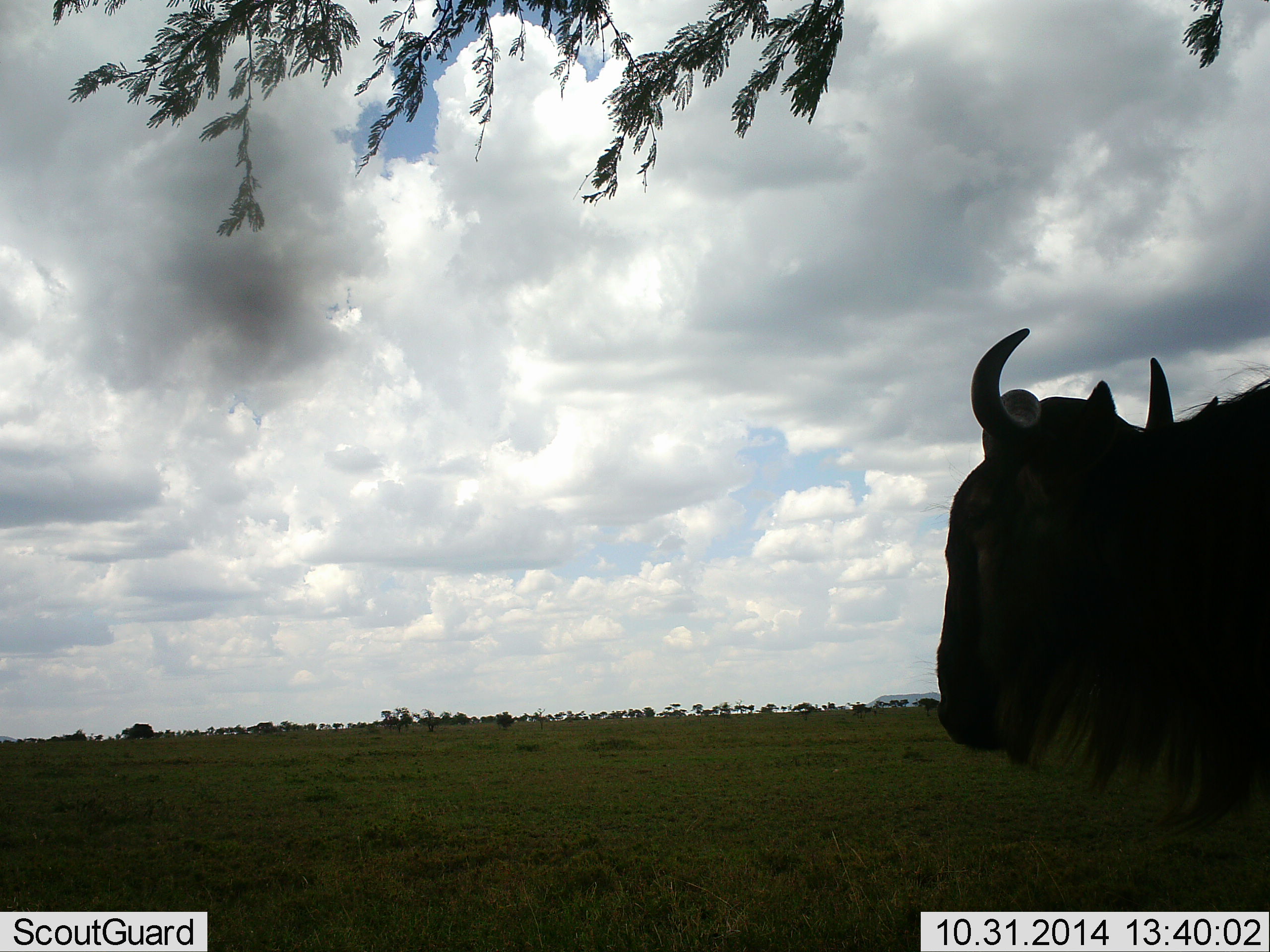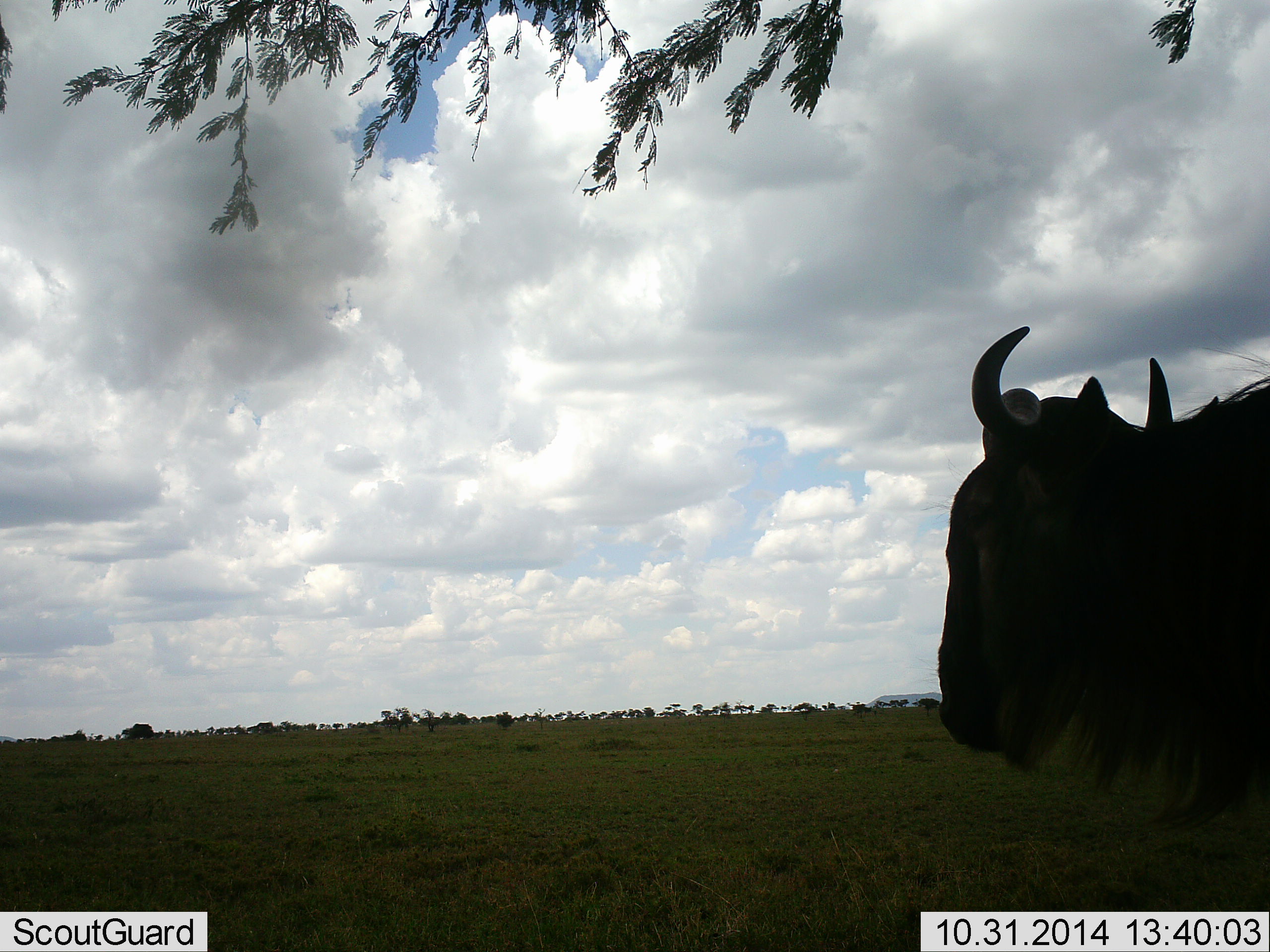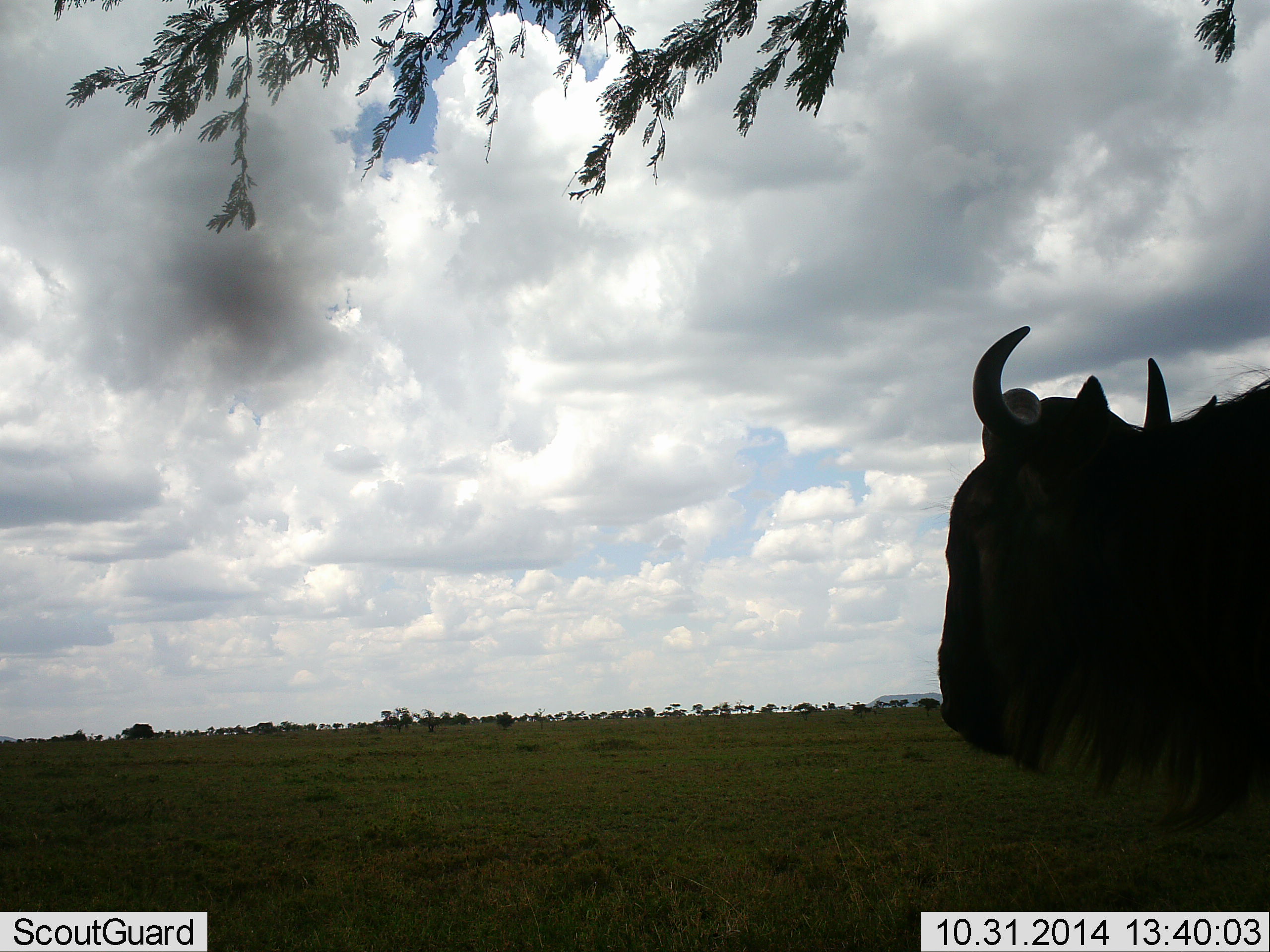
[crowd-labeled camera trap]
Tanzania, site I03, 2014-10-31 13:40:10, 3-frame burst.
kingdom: Animalia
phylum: Chordata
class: Mammalia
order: Artiodactyla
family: Bovidae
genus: Connochaetes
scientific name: Connochaetes taurinus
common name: blue wildebeest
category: wildebeest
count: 1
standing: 80%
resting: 0%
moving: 0%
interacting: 0%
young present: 0%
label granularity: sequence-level